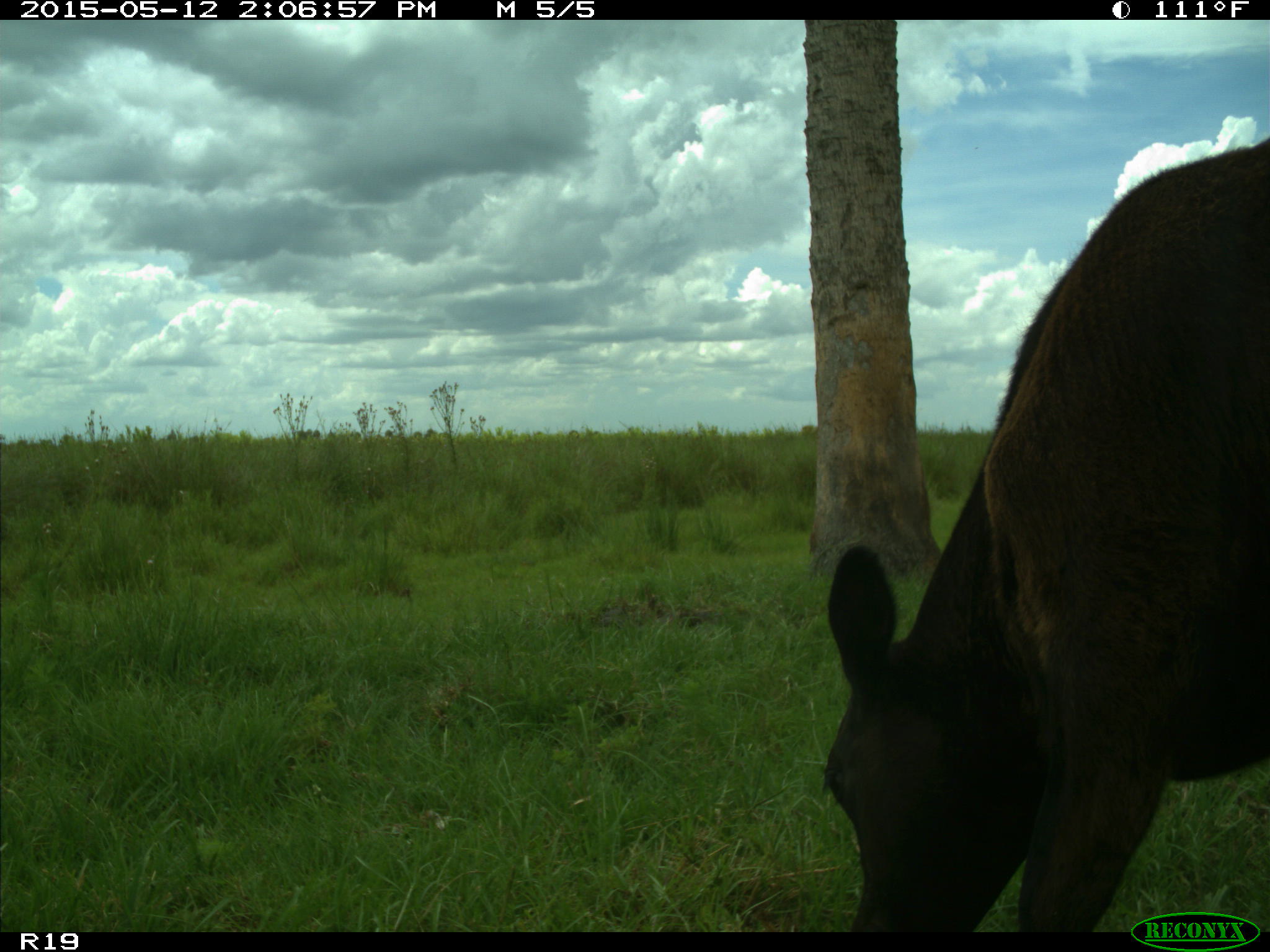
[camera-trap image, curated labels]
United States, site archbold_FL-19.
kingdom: Animalia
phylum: Chordata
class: Mammalia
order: Artiodactyla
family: Bovidae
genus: Bos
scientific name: Bos taurus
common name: domestic cow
Bos taurus (domestic cow).